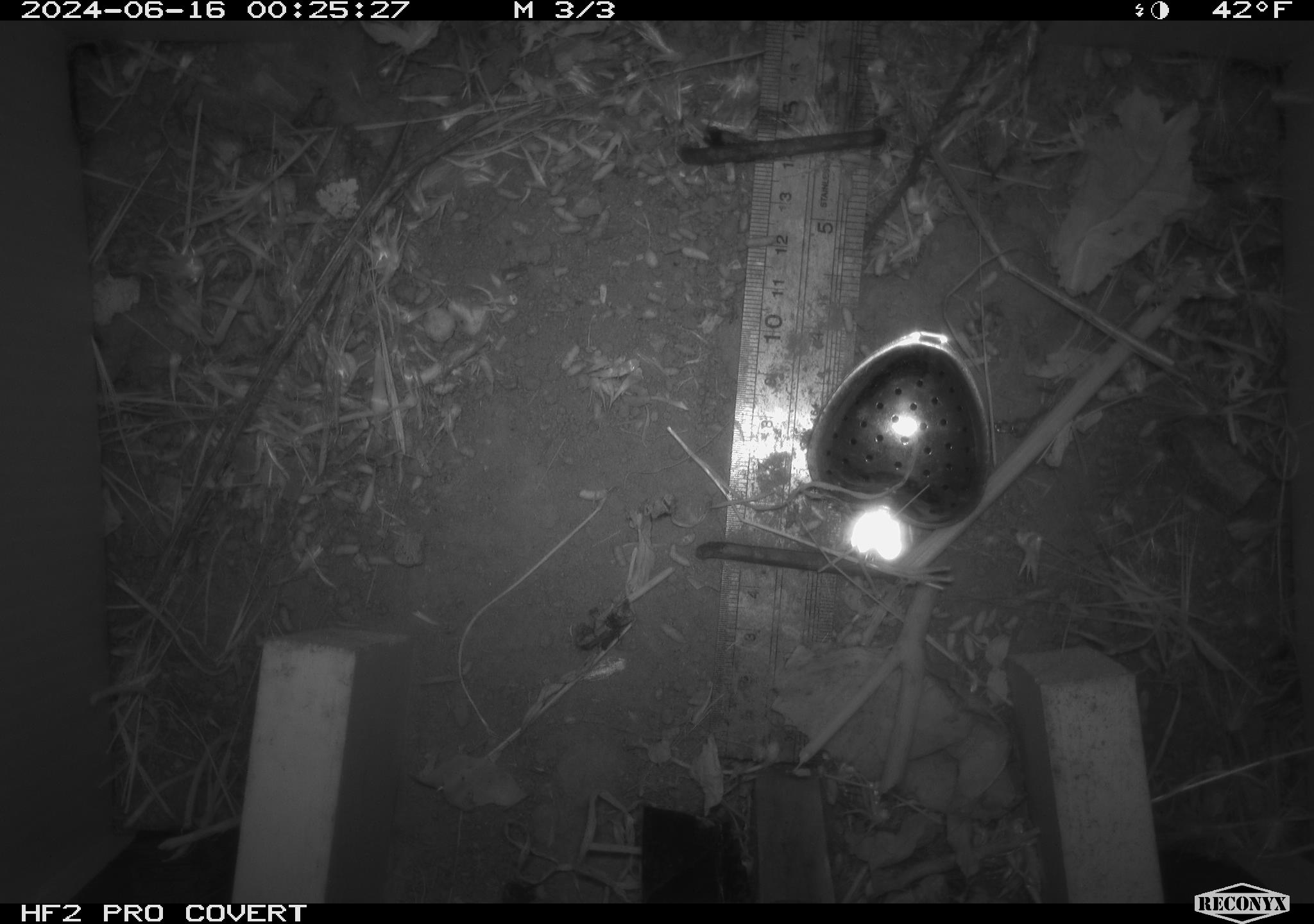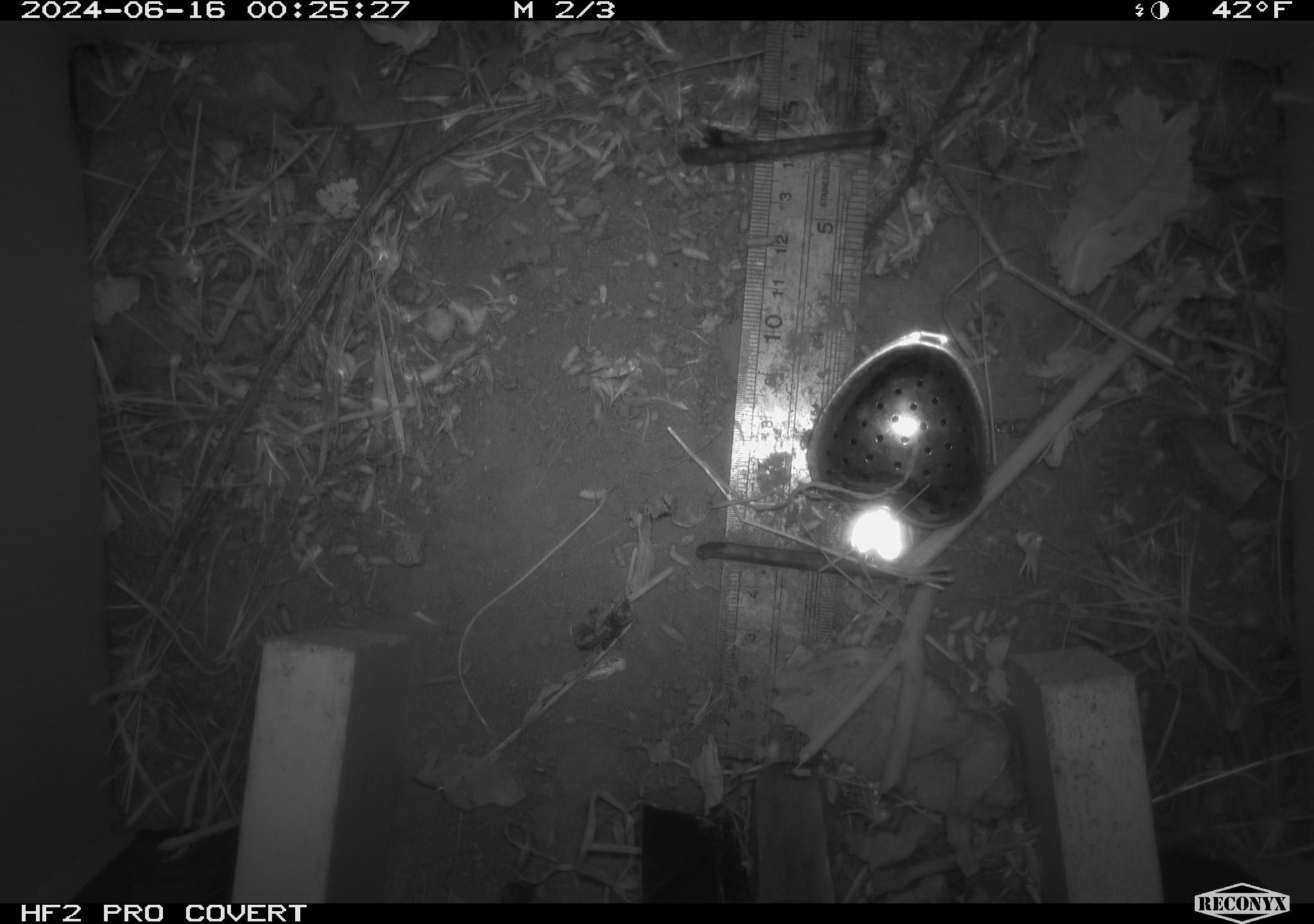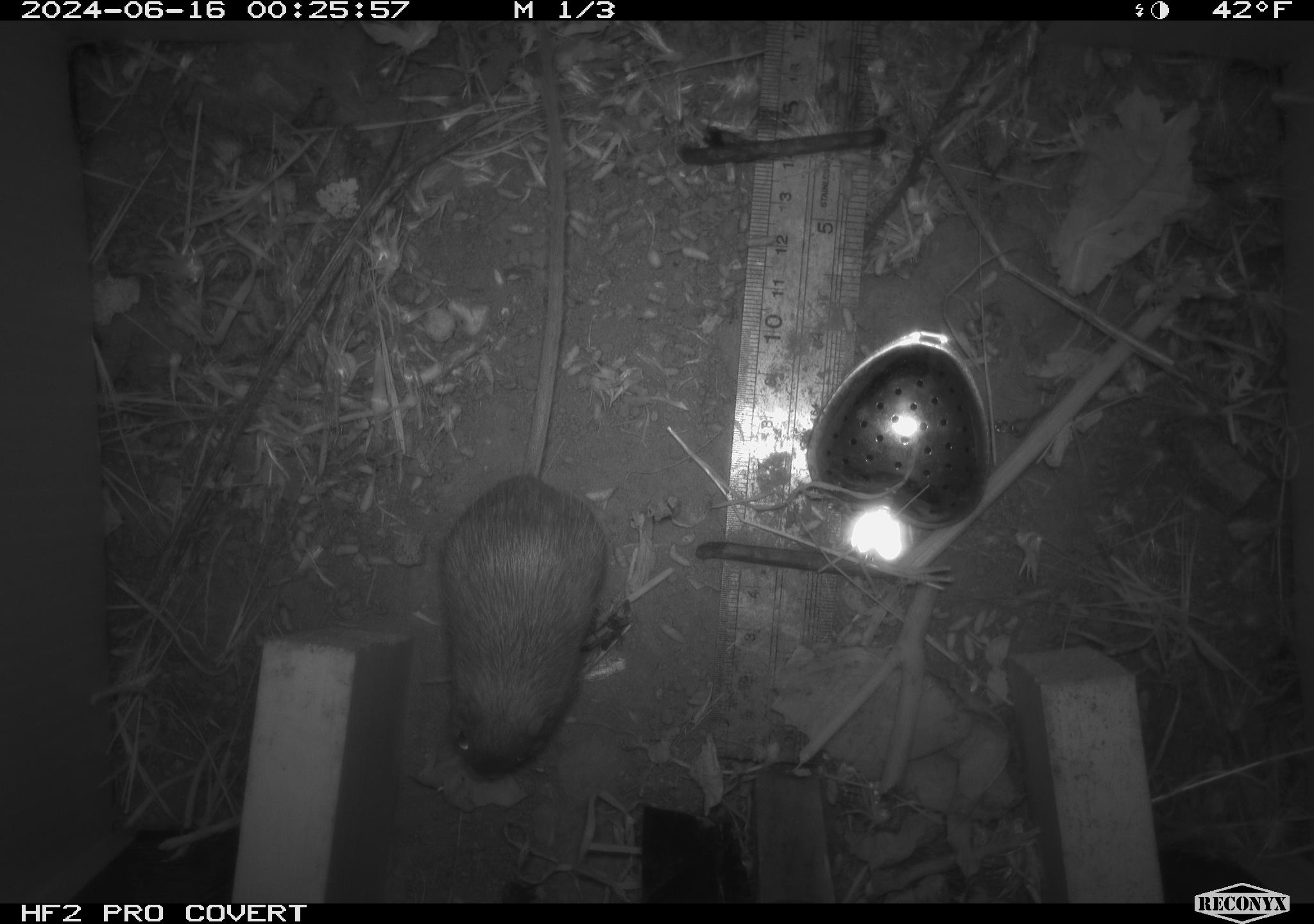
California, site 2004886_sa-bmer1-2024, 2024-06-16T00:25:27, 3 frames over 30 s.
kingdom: Animalia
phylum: Chordata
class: Mammalia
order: Rodentia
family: Heteromyidae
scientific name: Heteromyidae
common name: kangaroo rats and pocket mice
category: heteromyidae family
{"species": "heteromyidae family (kangaroo rats and pocket mice) (Heteromyidae)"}